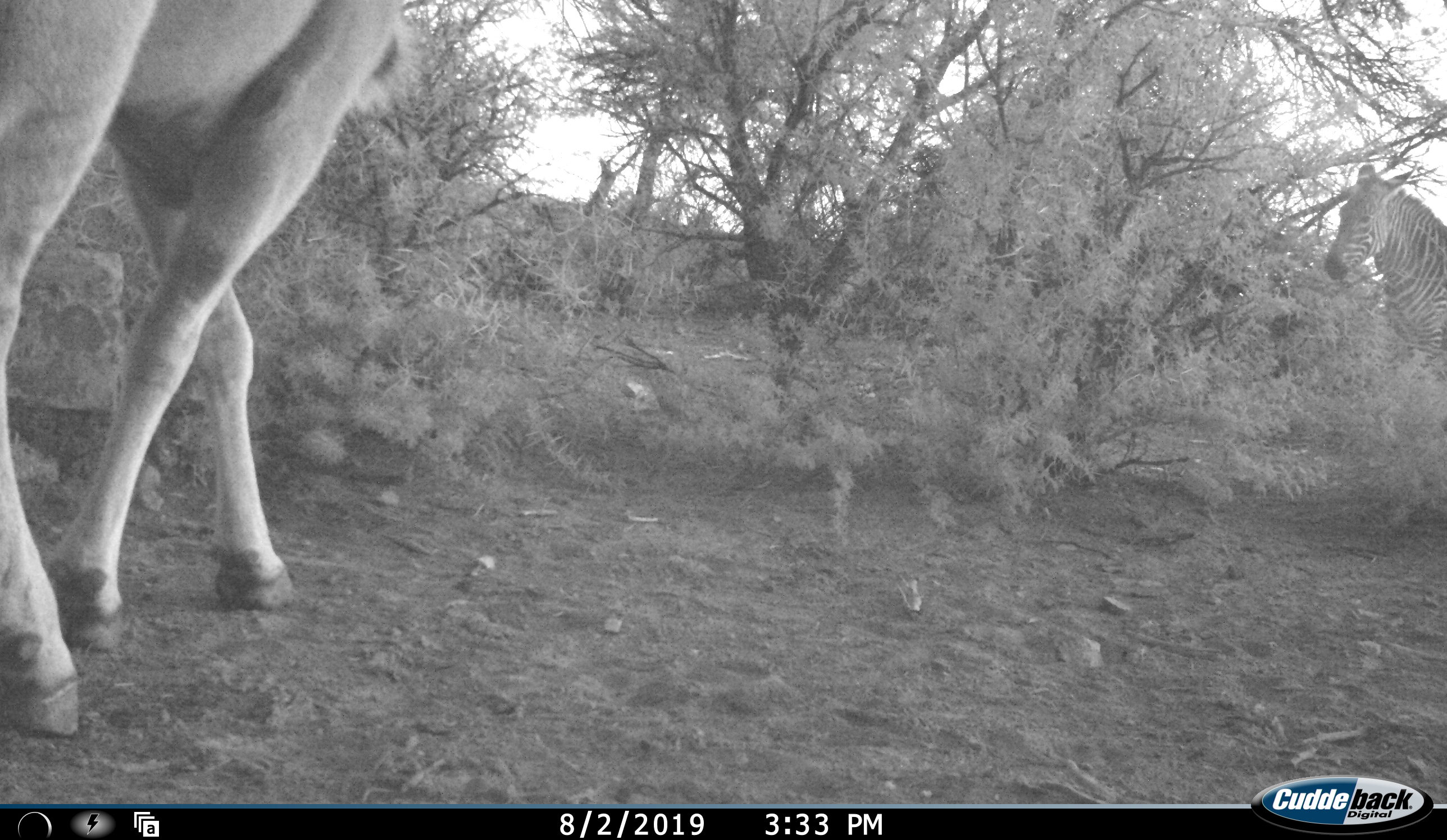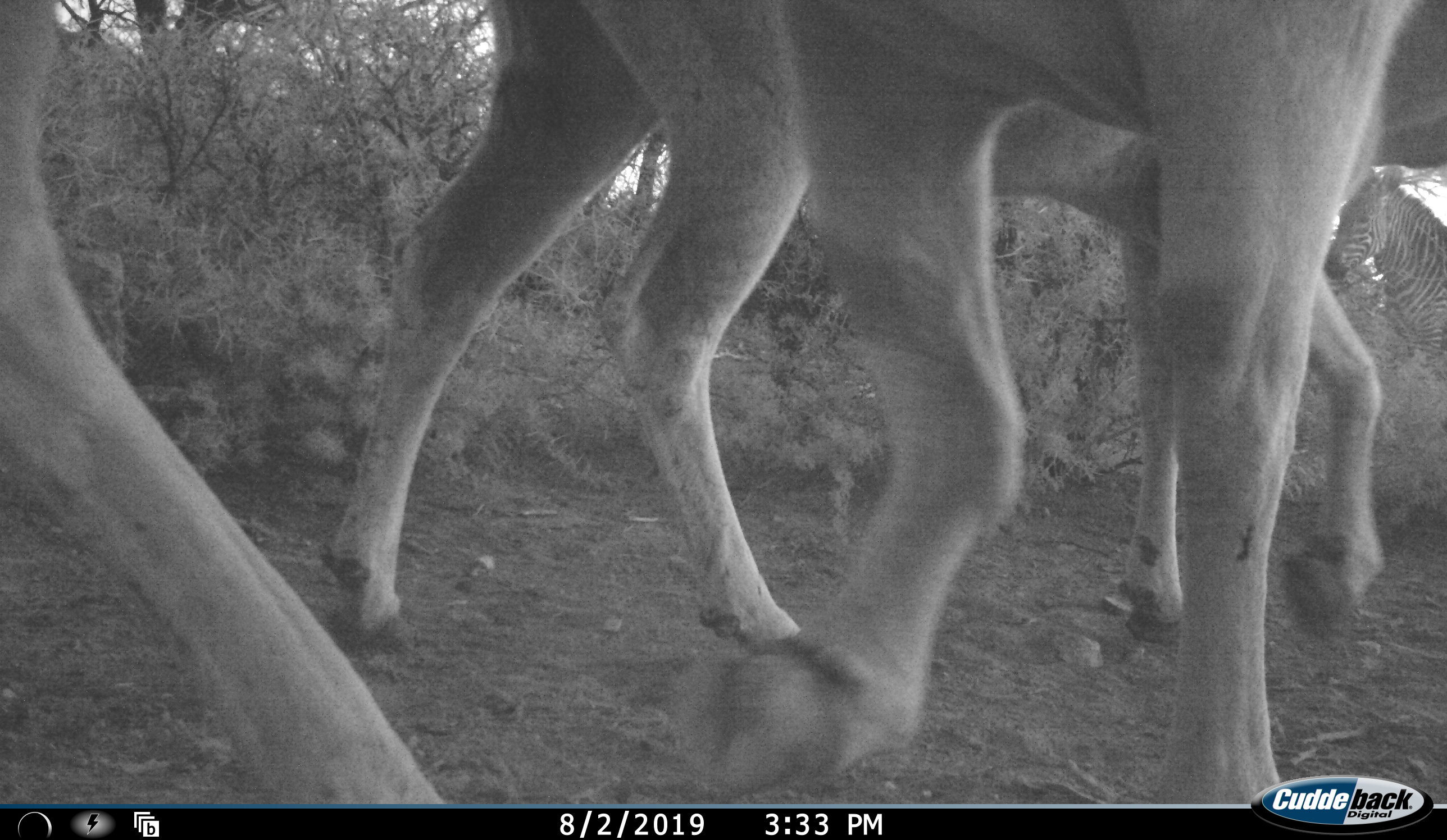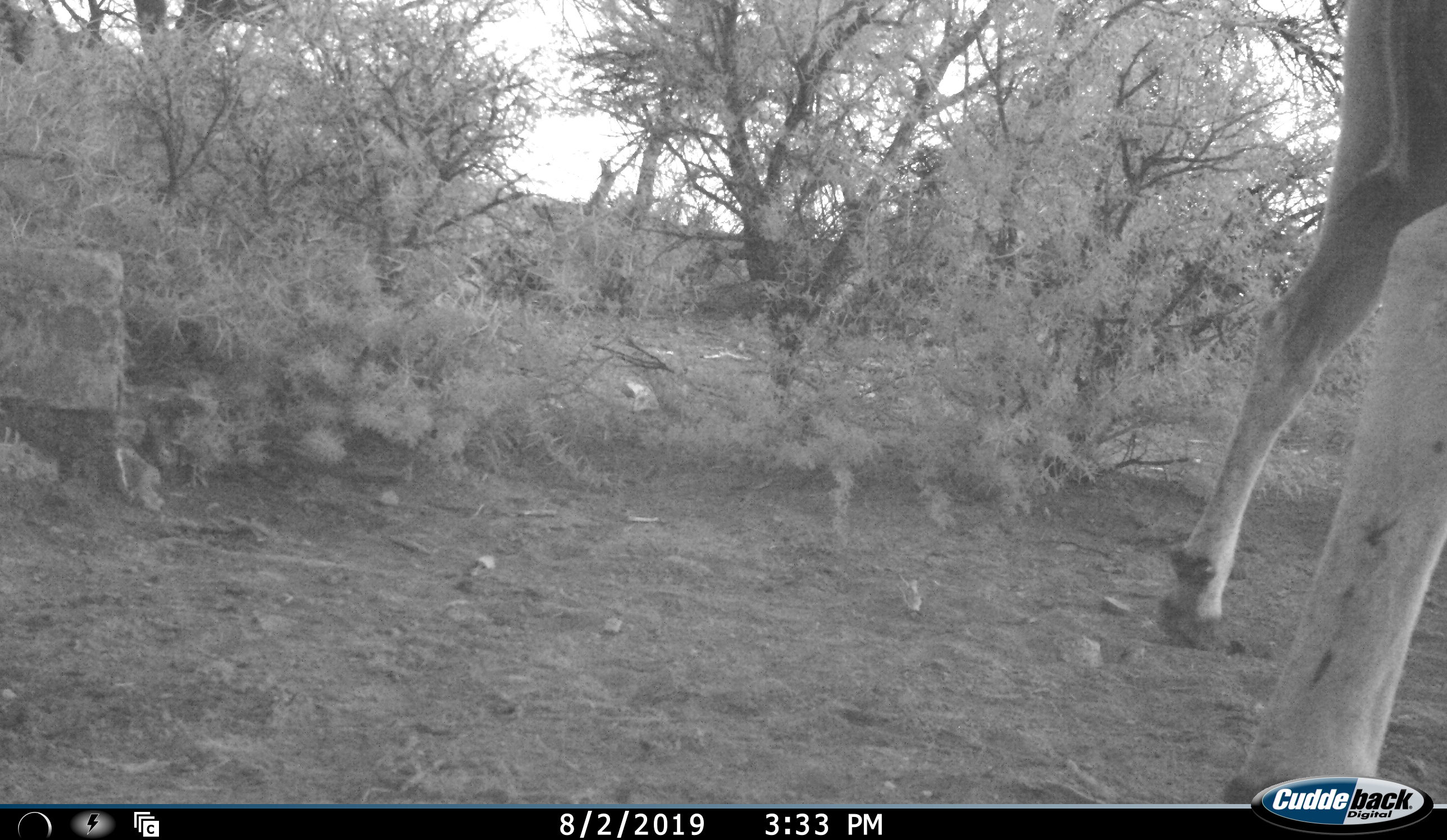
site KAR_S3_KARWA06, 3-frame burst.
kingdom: Animalia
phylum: Chordata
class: Mammalia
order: Artiodactyla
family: Bovidae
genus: Tragelaphus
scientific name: Tragelaphus oryx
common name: eland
Eland (Tragelaphus oryx), count 2. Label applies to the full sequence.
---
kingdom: Animalia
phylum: Chordata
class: Mammalia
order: Perissodactyla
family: Equidae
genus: Equus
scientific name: Equus zebra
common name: mountain zebra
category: zebramountain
Zebramountain (mountain zebra) (Equus zebra), count 1. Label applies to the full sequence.